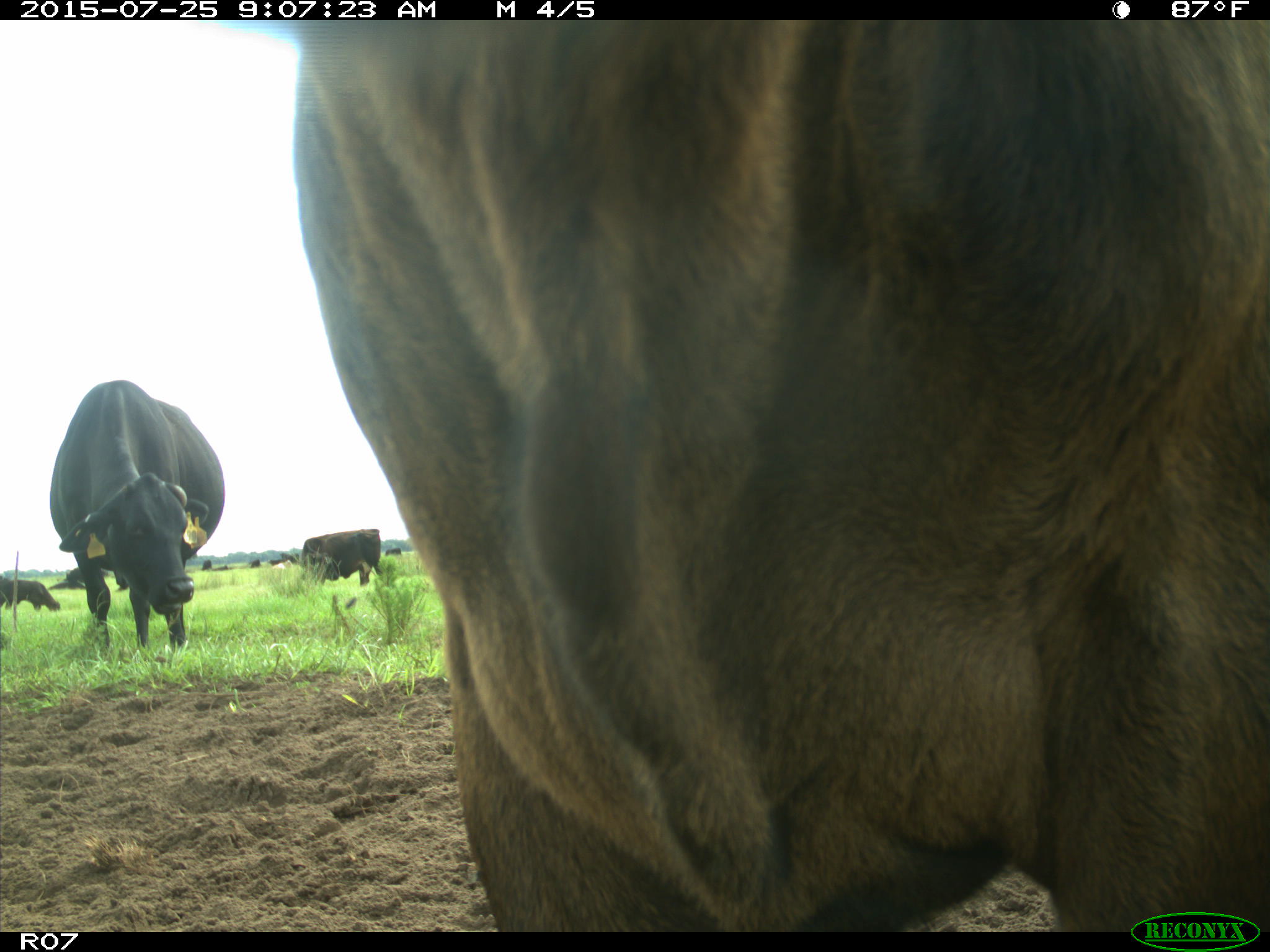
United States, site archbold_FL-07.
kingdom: Animalia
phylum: Chordata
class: Mammalia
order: Artiodactyla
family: Bovidae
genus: Bos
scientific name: Bos taurus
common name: domestic cow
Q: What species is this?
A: Bos taurus (domestic cow).